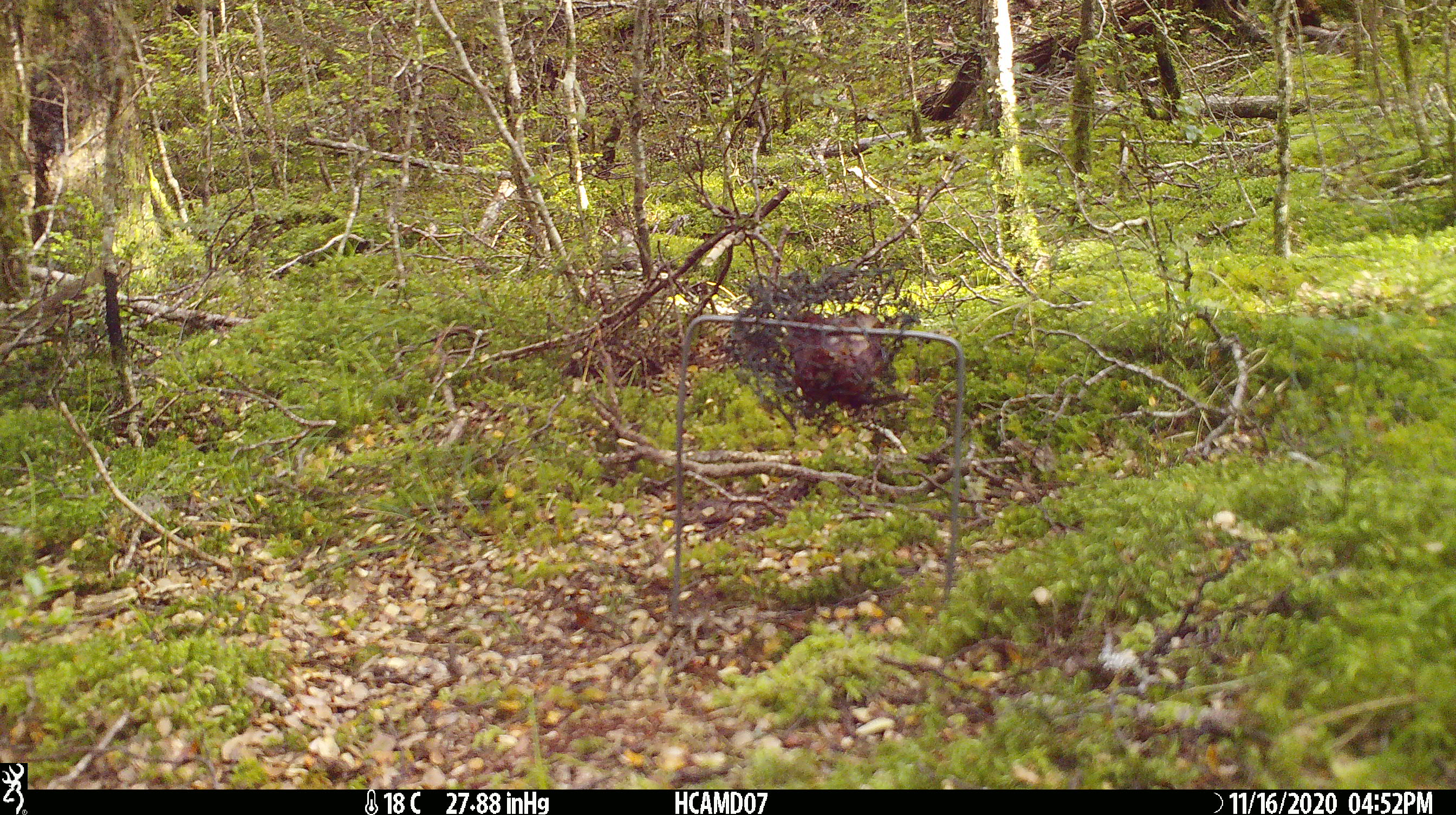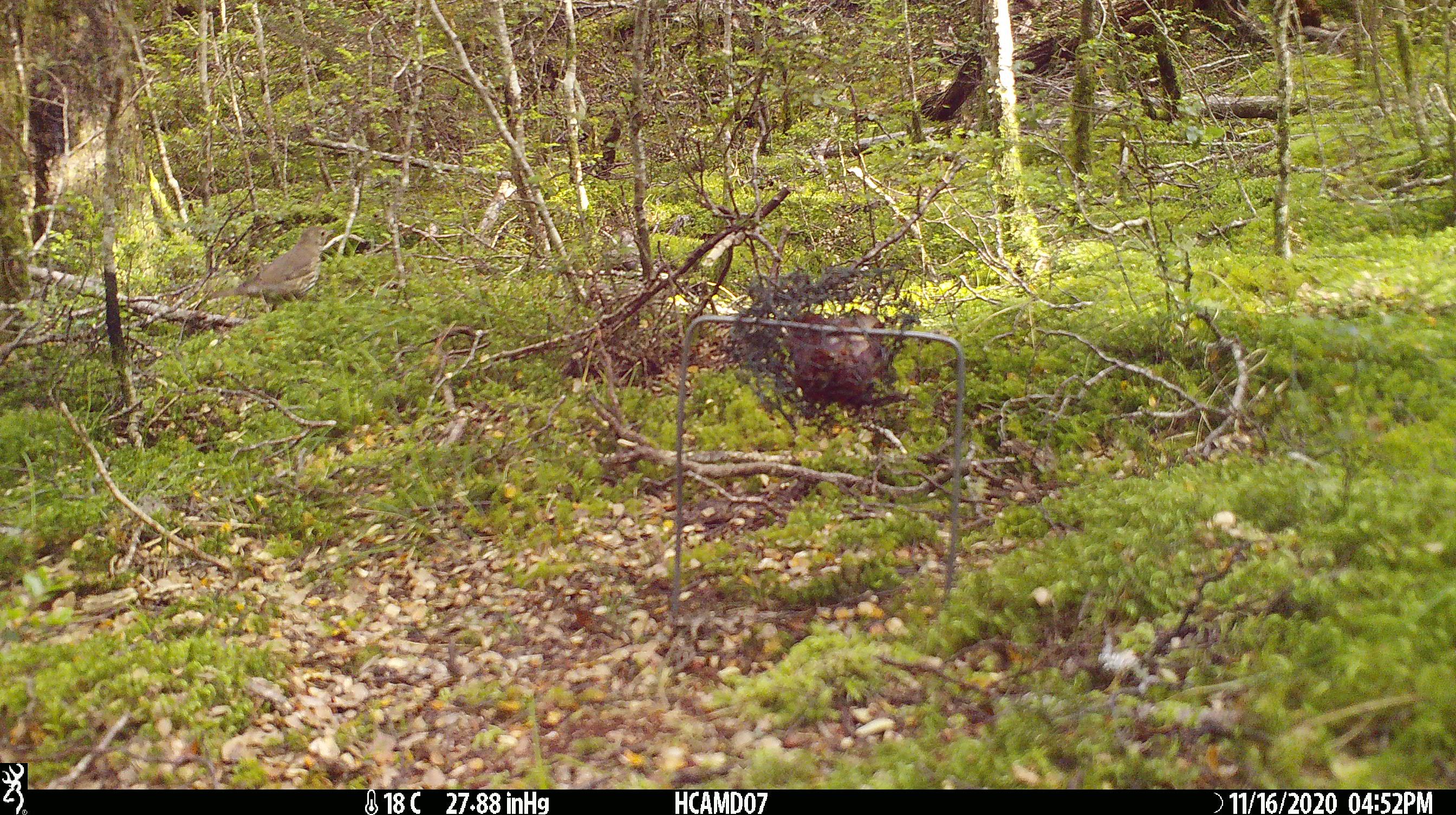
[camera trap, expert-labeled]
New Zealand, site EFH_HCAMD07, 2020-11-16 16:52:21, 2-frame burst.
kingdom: Animalia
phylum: Chordata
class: Aves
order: Passeriformes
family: Turdidae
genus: Turdus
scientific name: Turdus philomelos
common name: song thrush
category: thrush